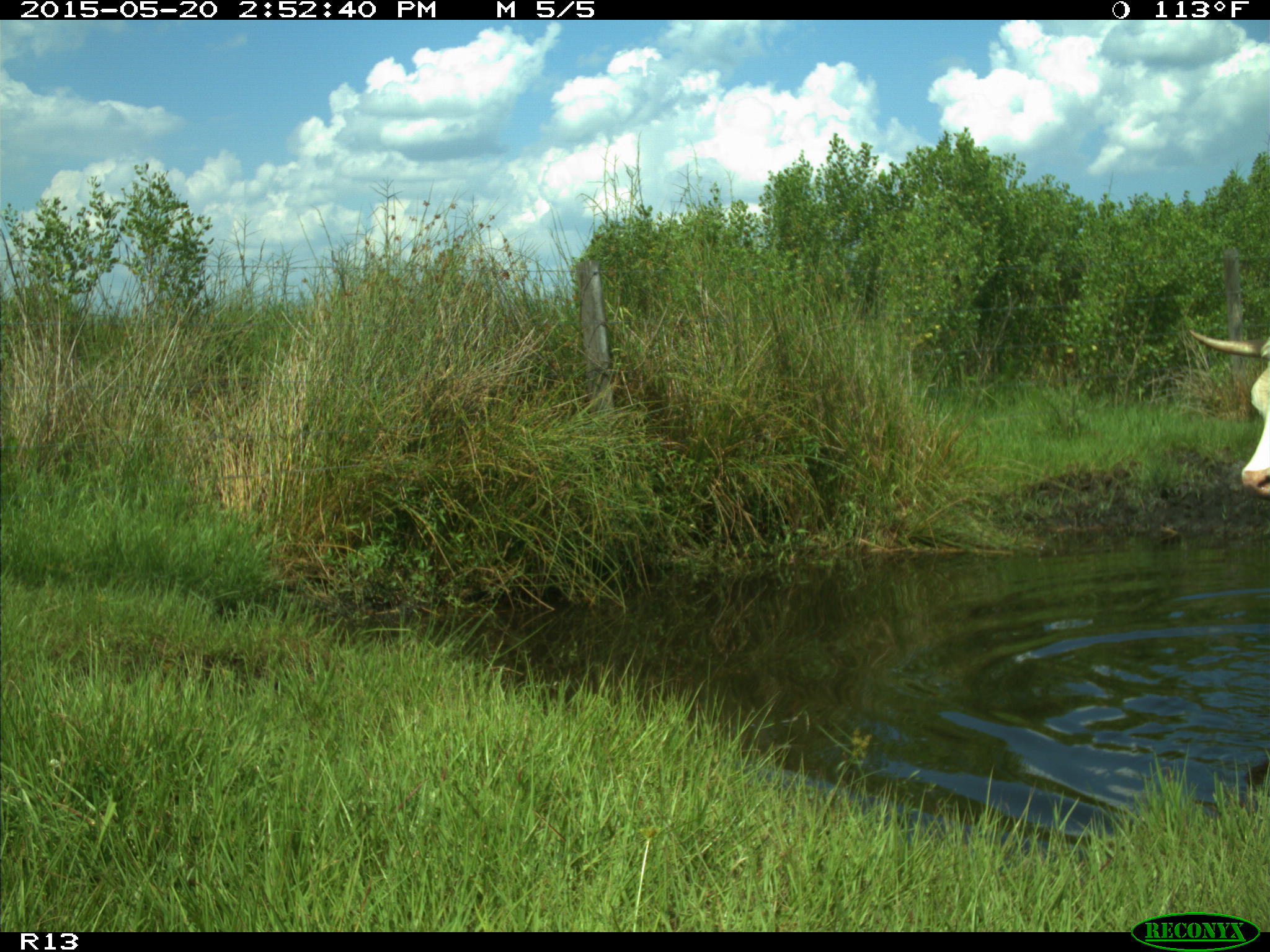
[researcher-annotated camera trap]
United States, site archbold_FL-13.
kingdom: Animalia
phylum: Chordata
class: Mammalia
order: Artiodactyla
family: Bovidae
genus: Bos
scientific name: Bos taurus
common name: domestic cow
Bos taurus (domestic cow).